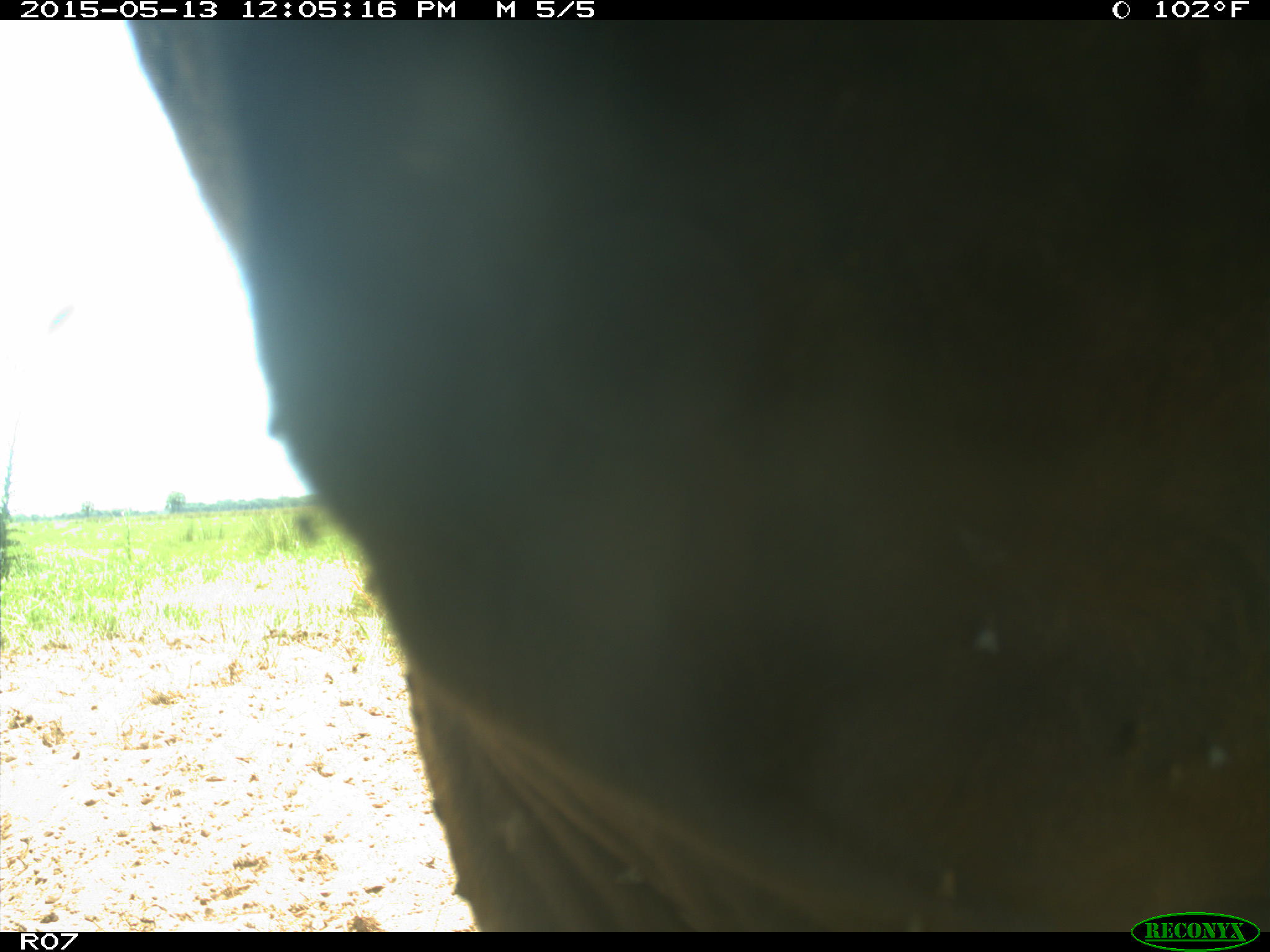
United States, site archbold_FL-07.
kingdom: Animalia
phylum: Chordata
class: Mammalia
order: Artiodactyla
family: Bovidae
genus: Bos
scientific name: Bos taurus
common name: domestic cow